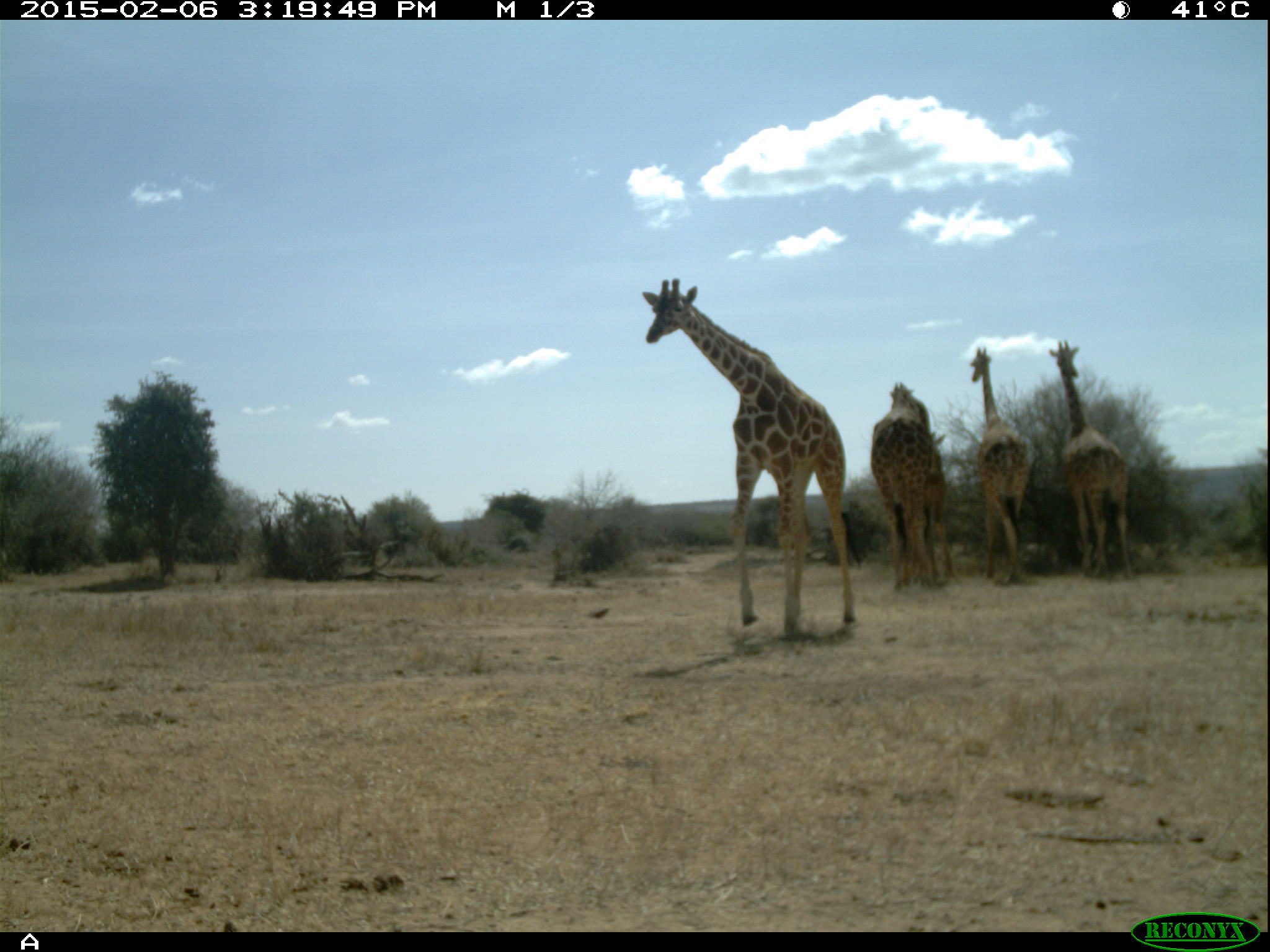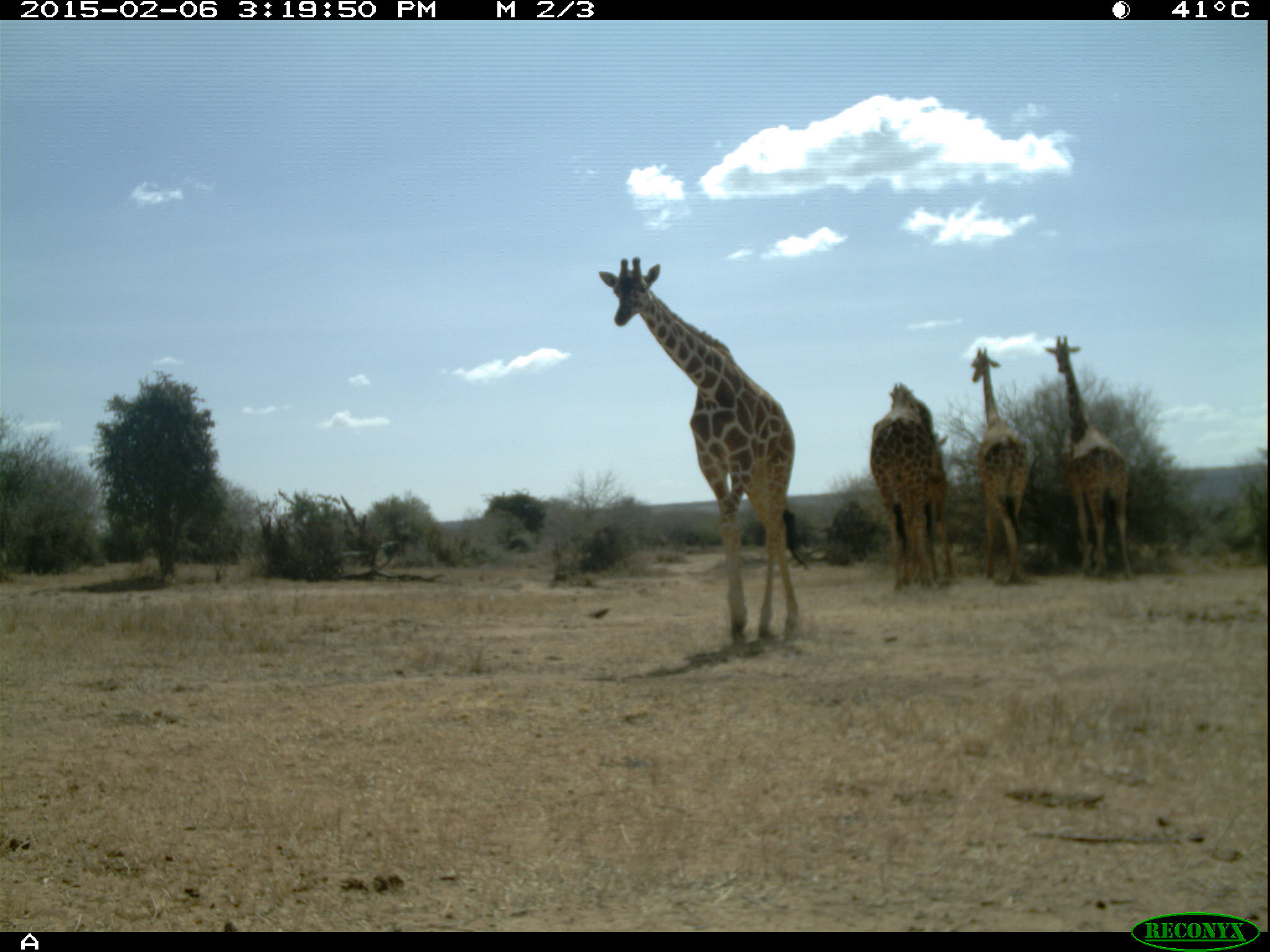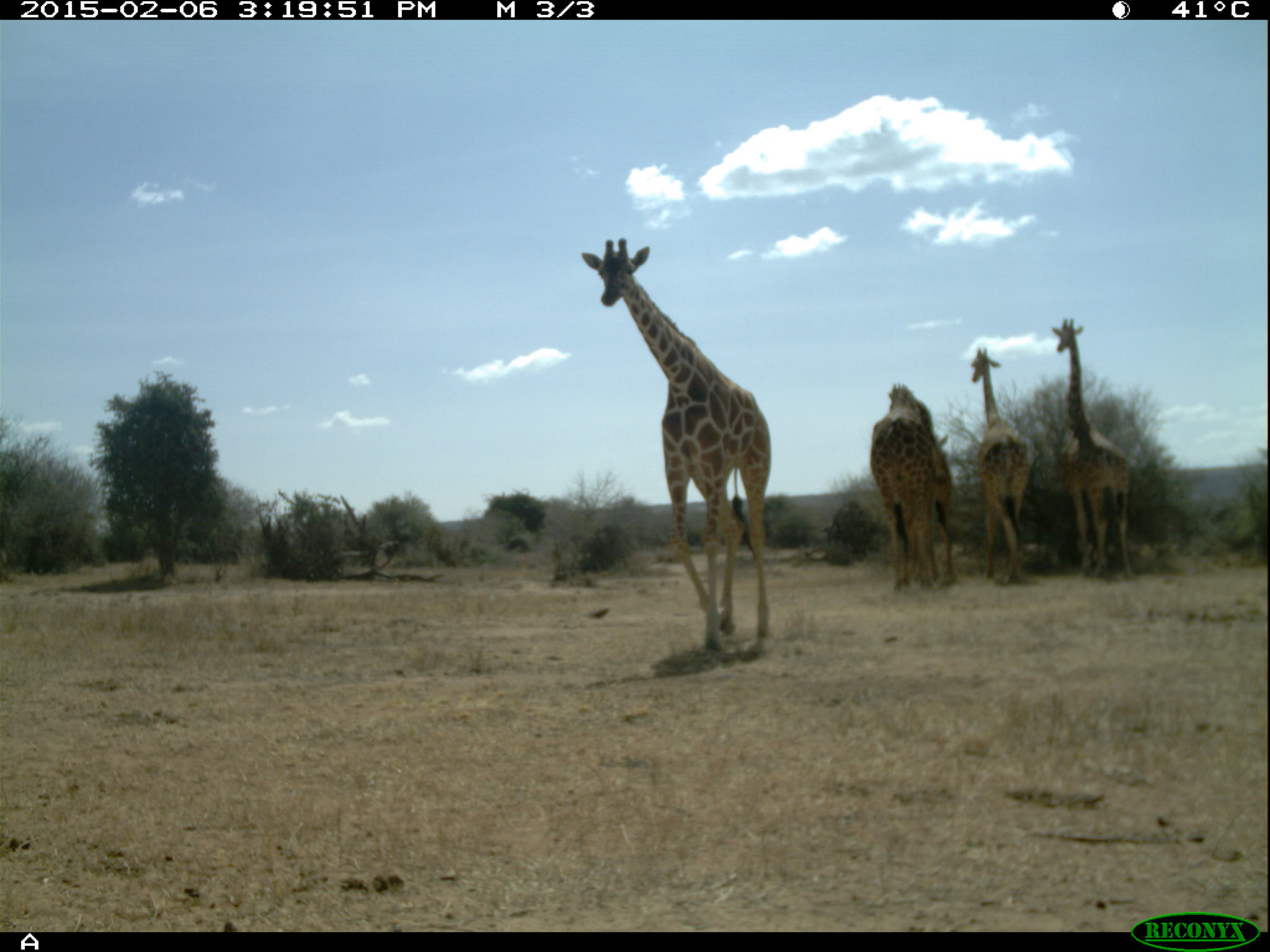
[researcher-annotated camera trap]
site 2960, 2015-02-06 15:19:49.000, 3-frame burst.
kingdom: Animalia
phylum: Chordata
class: Mammalia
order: Artiodactyla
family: Giraffidae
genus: Giraffa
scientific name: Giraffa camelopardalis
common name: giraffe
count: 4